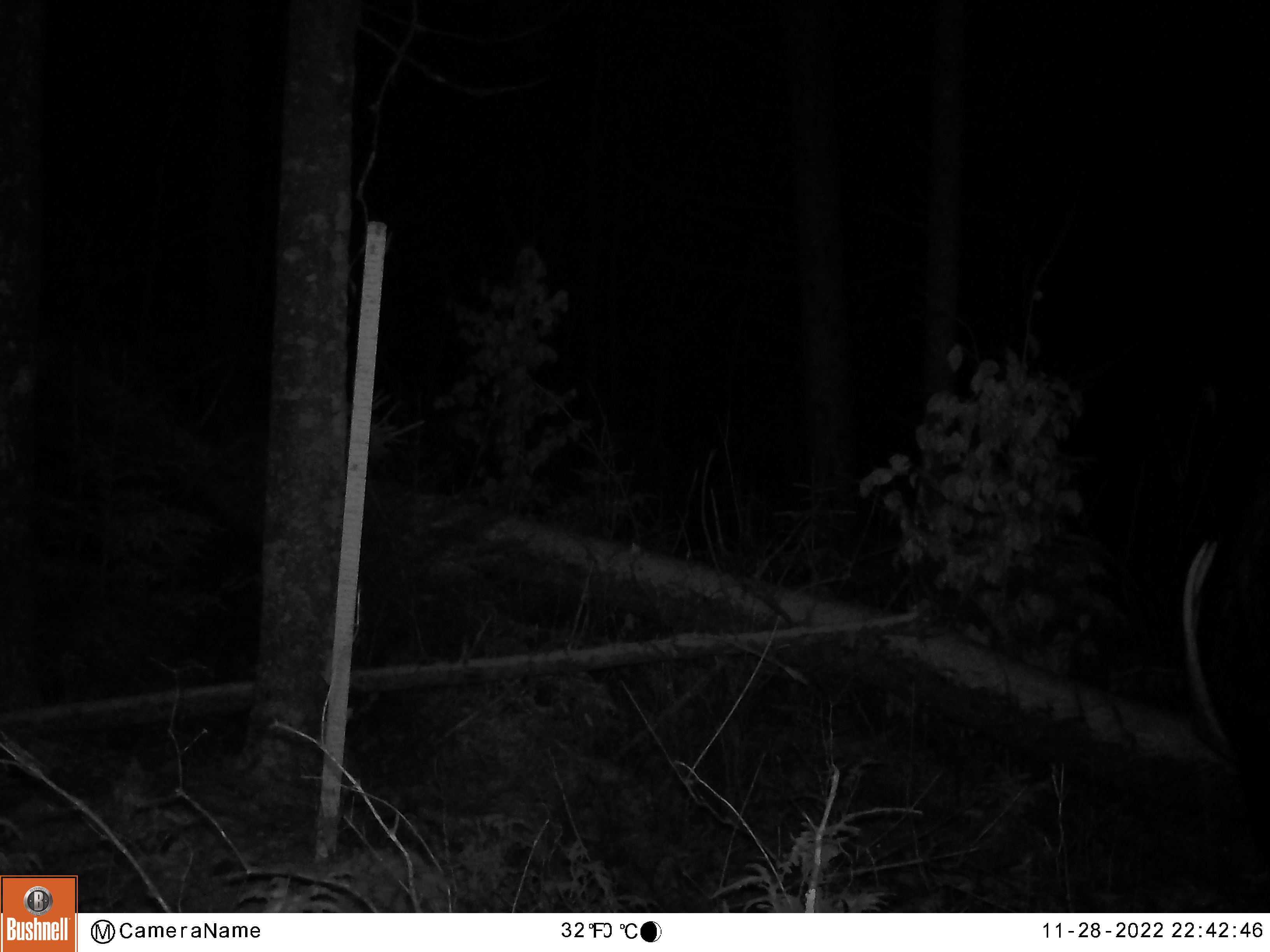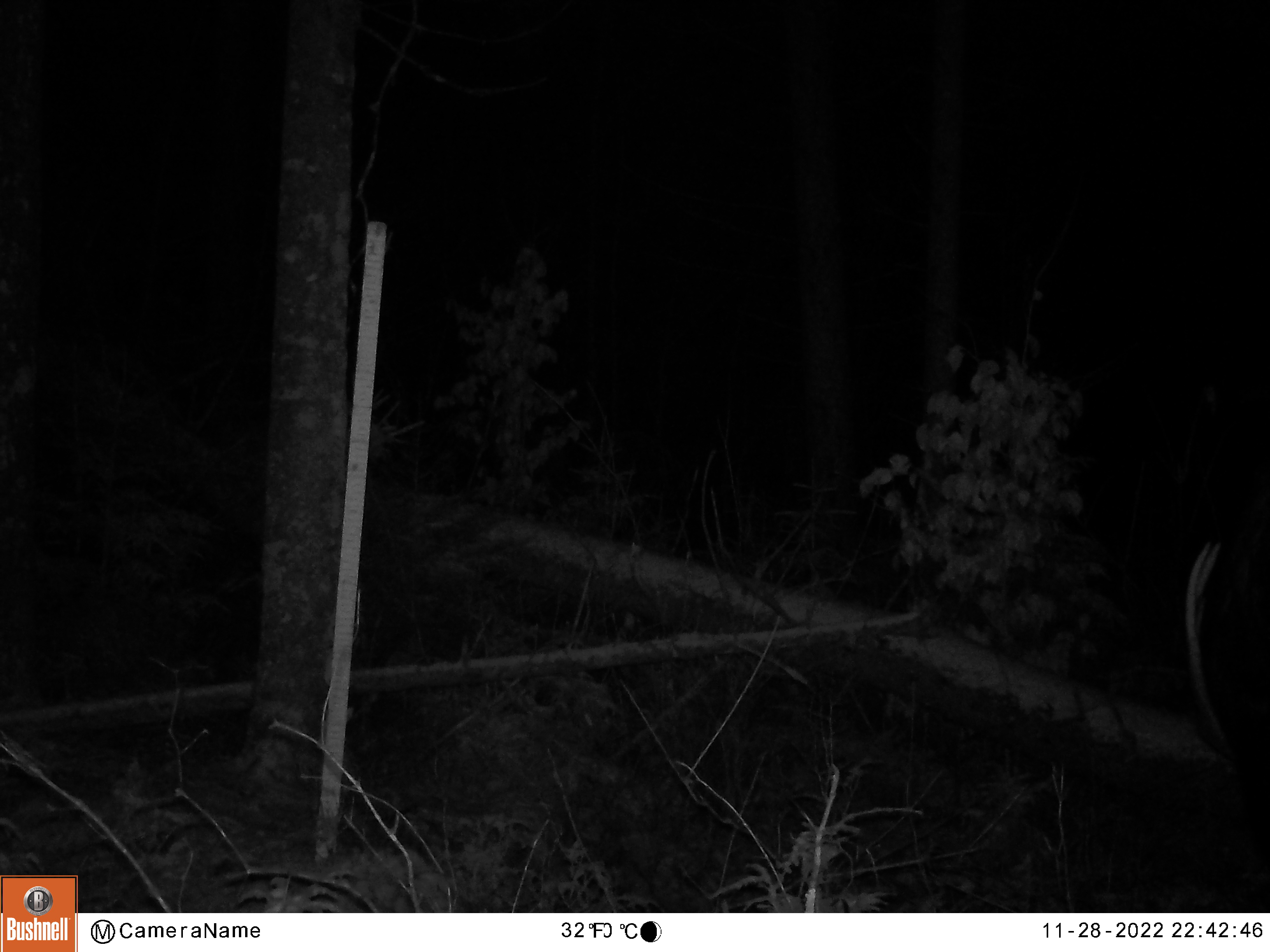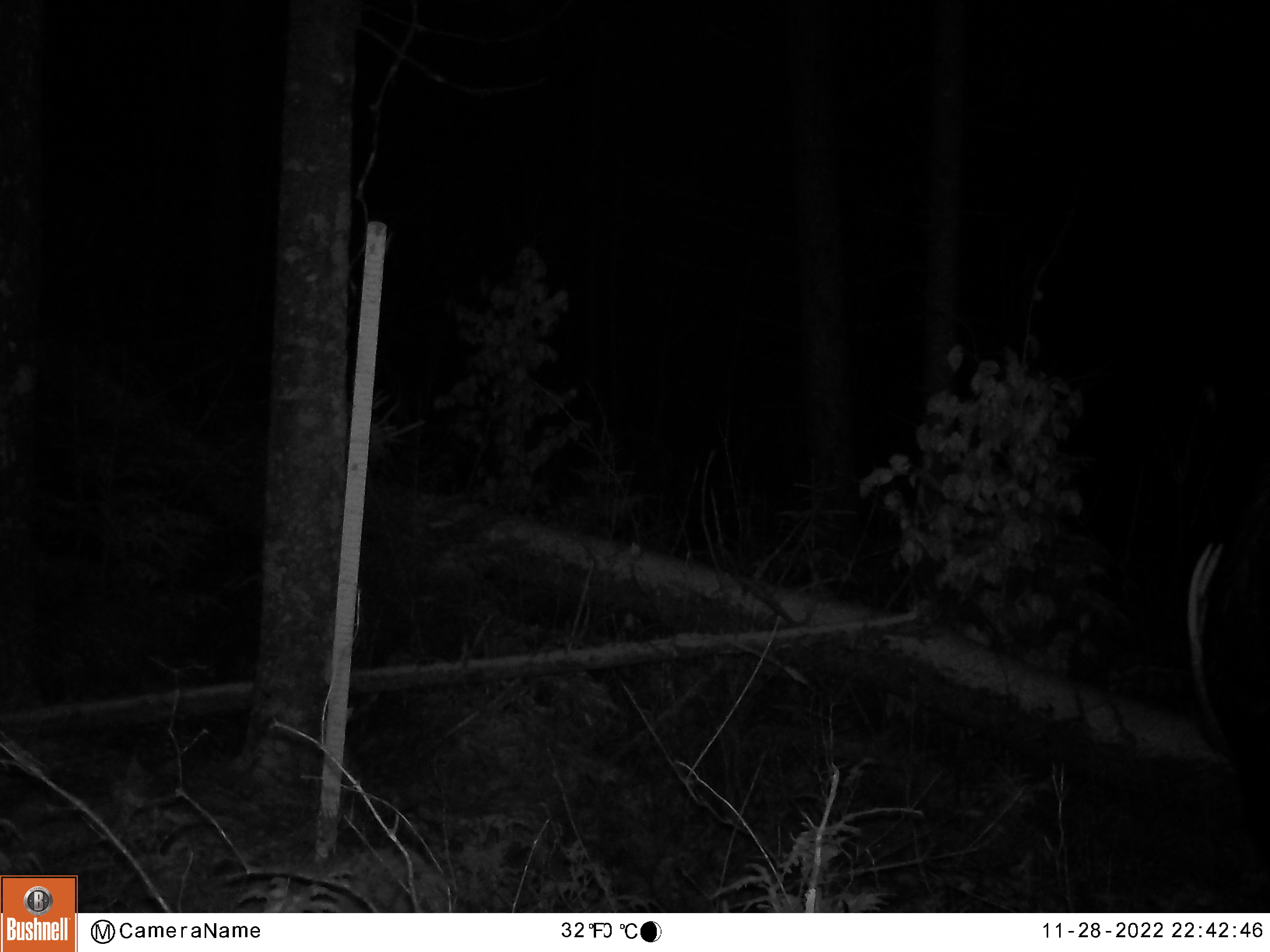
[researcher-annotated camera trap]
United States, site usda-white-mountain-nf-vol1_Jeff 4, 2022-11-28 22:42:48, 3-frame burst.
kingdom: Animalia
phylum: Chordata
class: Mammalia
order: Artiodactyla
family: Cervidae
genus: Alces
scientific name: Alces alces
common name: moose